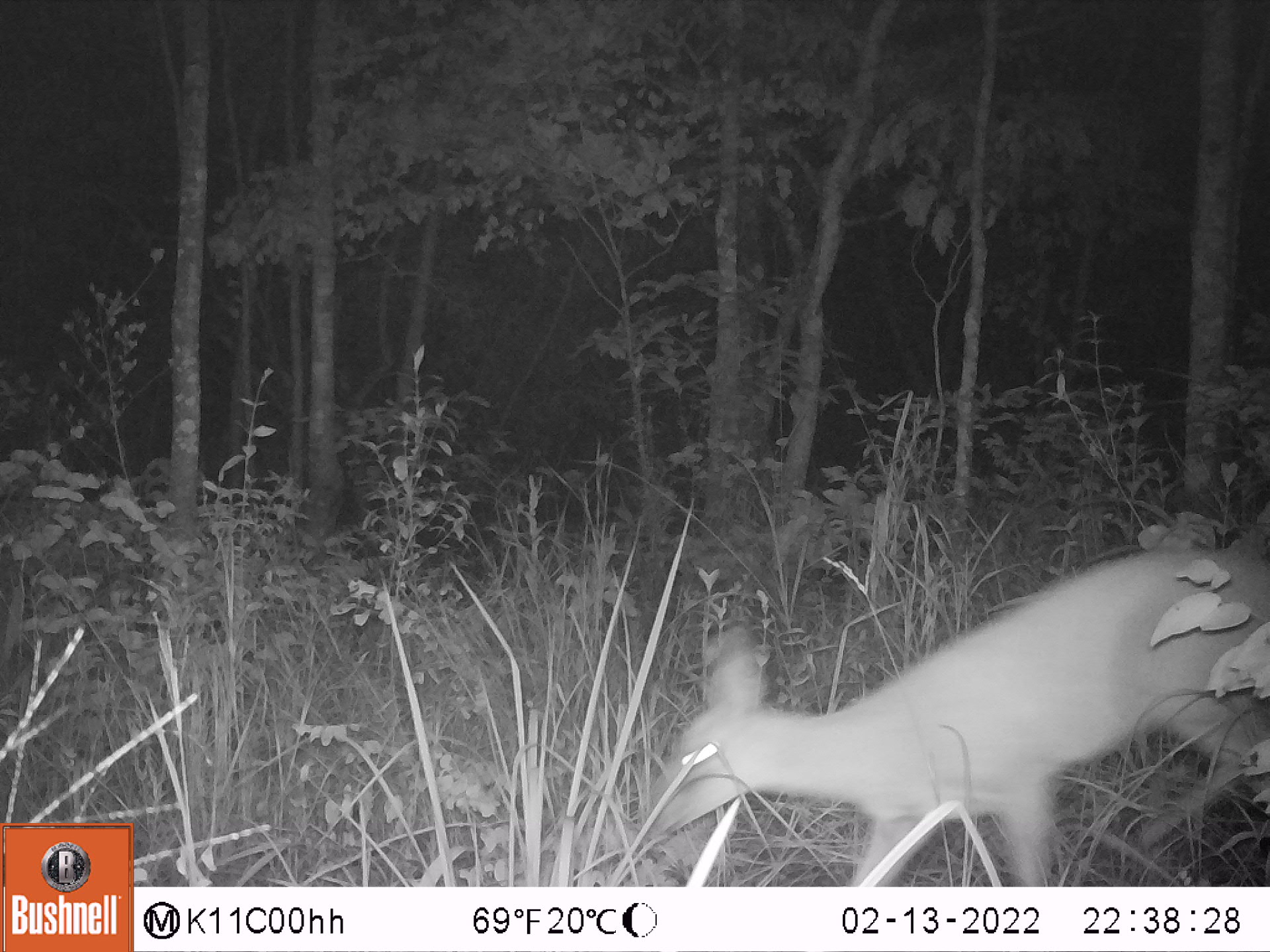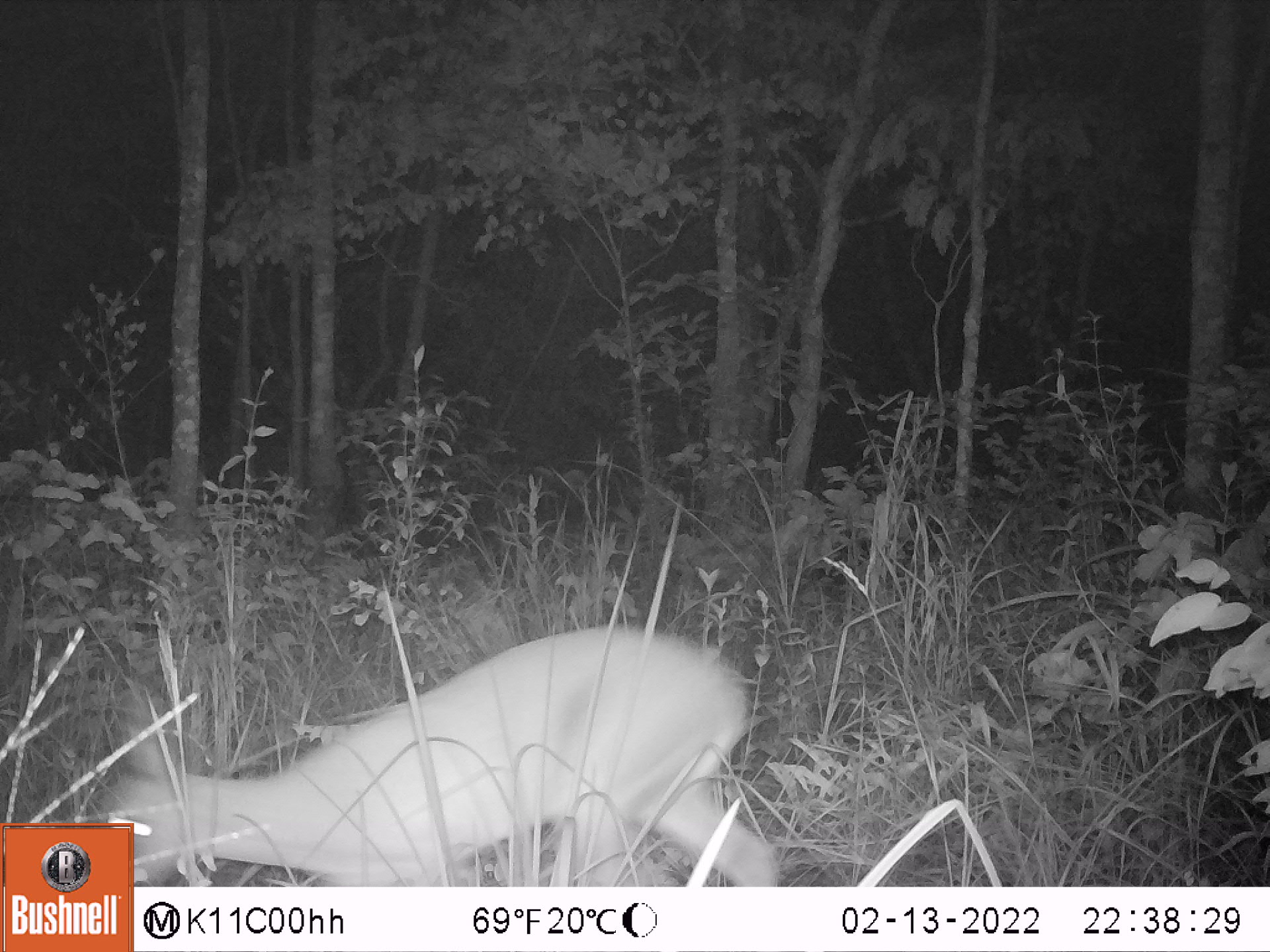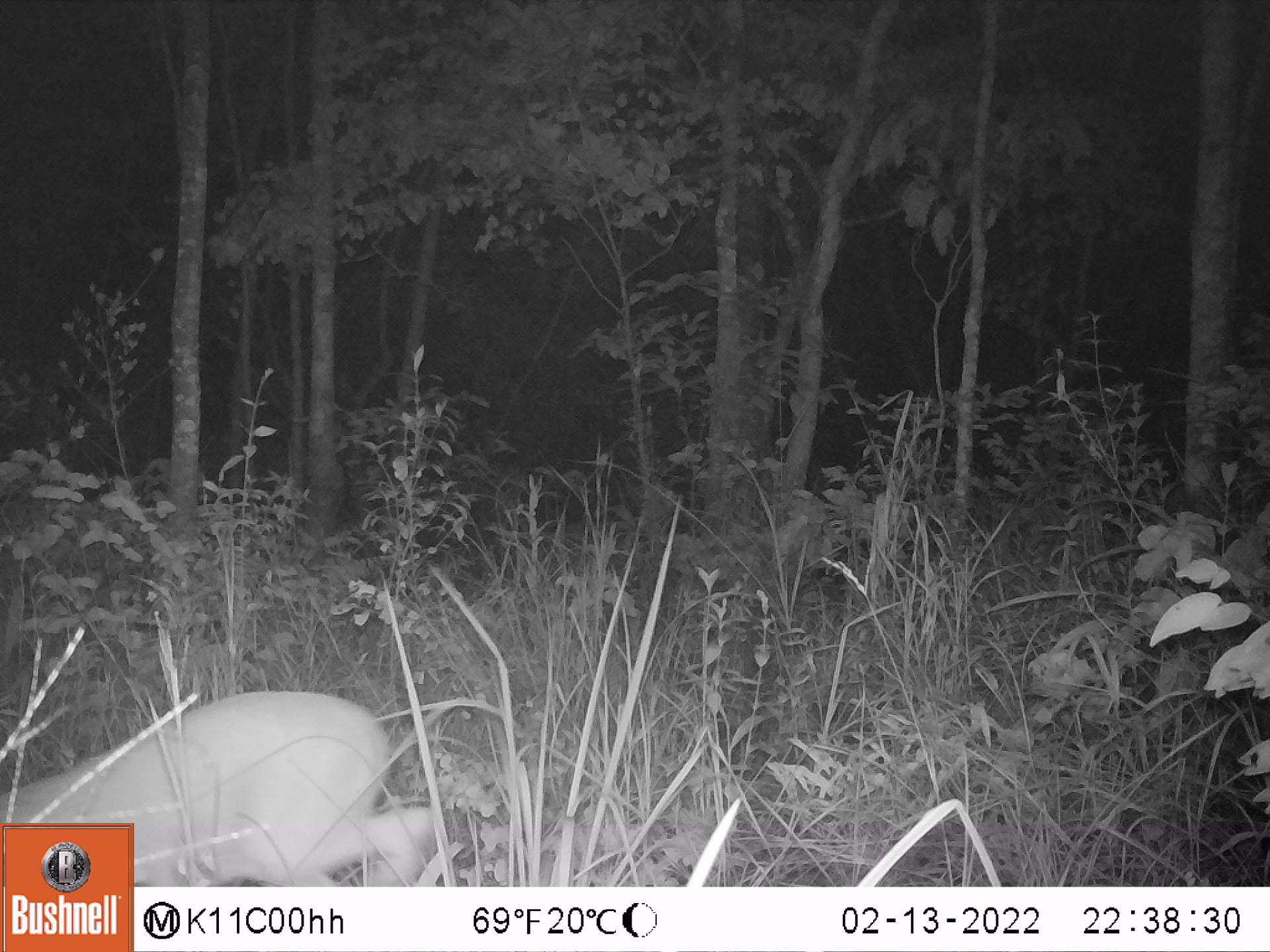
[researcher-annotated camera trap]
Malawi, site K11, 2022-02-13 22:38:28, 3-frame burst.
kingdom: Animalia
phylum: Chordata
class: Mammalia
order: Artiodactyla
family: Bovidae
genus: Sylvicapra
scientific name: Sylvicapra grimmia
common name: common duiker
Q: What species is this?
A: Common duiker (Sylvicapra grimmia).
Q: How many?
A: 1.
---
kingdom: Animalia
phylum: Chordata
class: Mammalia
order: Artiodactyla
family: Bovidae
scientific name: Antilopinae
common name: small antelope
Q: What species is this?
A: Small antelope (Antilopinae).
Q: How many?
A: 1.